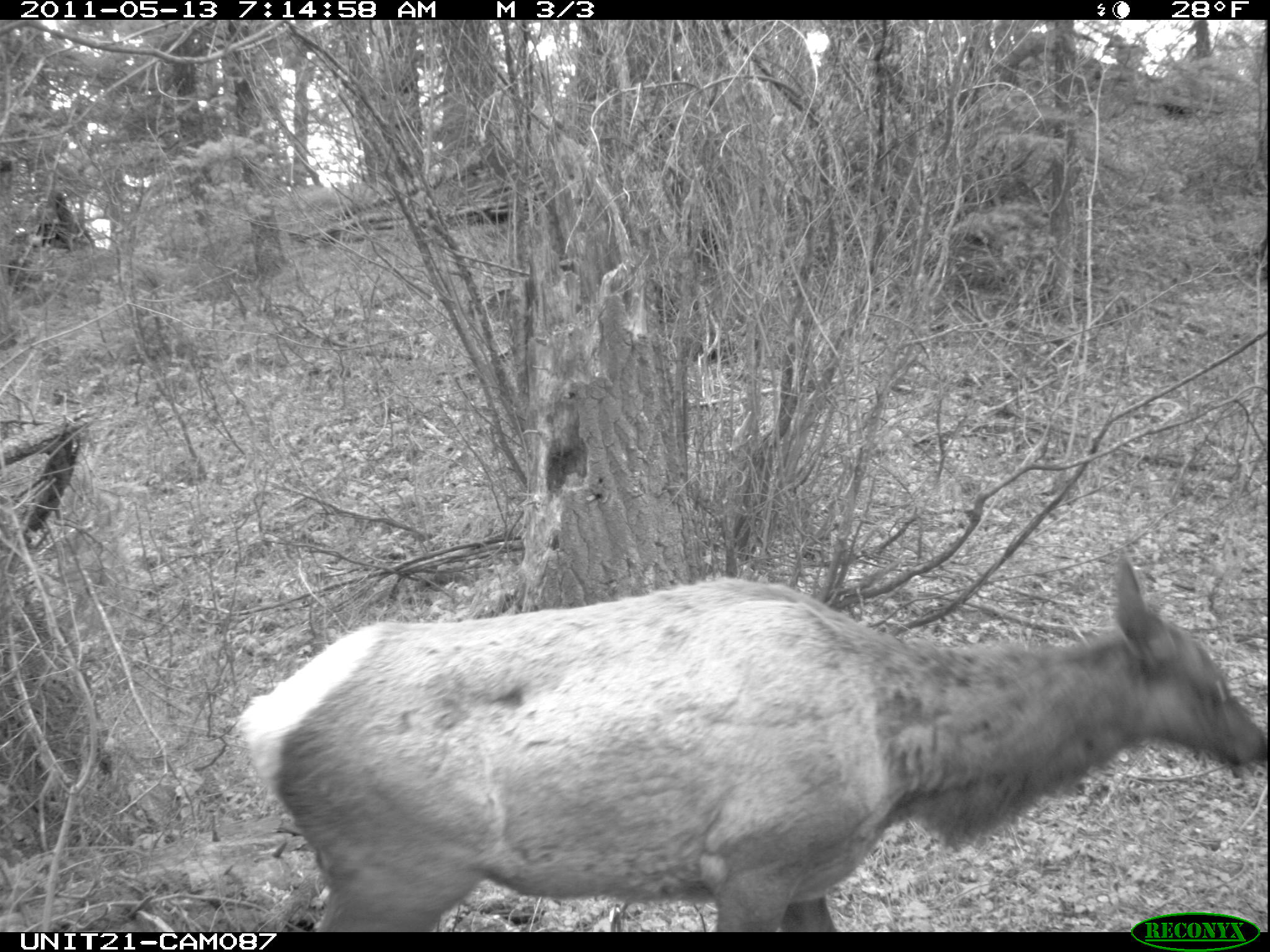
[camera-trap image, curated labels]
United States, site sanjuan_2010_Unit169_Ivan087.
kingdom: Animalia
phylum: Chordata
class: Mammalia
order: Artiodactyla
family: Cervidae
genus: Cervus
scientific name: Cervus elaphus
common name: red deer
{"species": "Cervus elaphus (red deer)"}